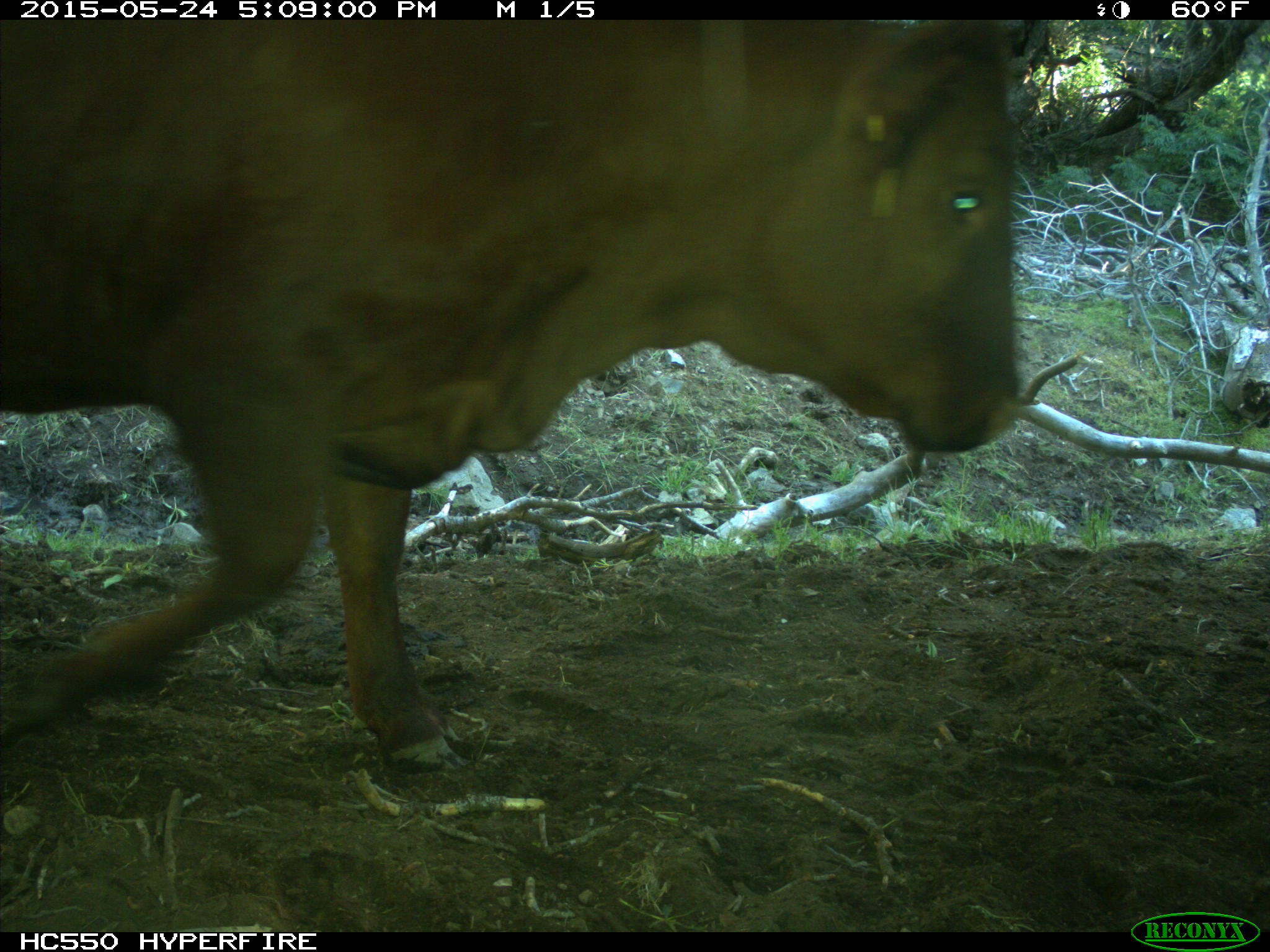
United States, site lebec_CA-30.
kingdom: Animalia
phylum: Chordata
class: Mammalia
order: Artiodactyla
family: Bovidae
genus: Bos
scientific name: Bos taurus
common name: domestic cow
Bos taurus (domestic cow).